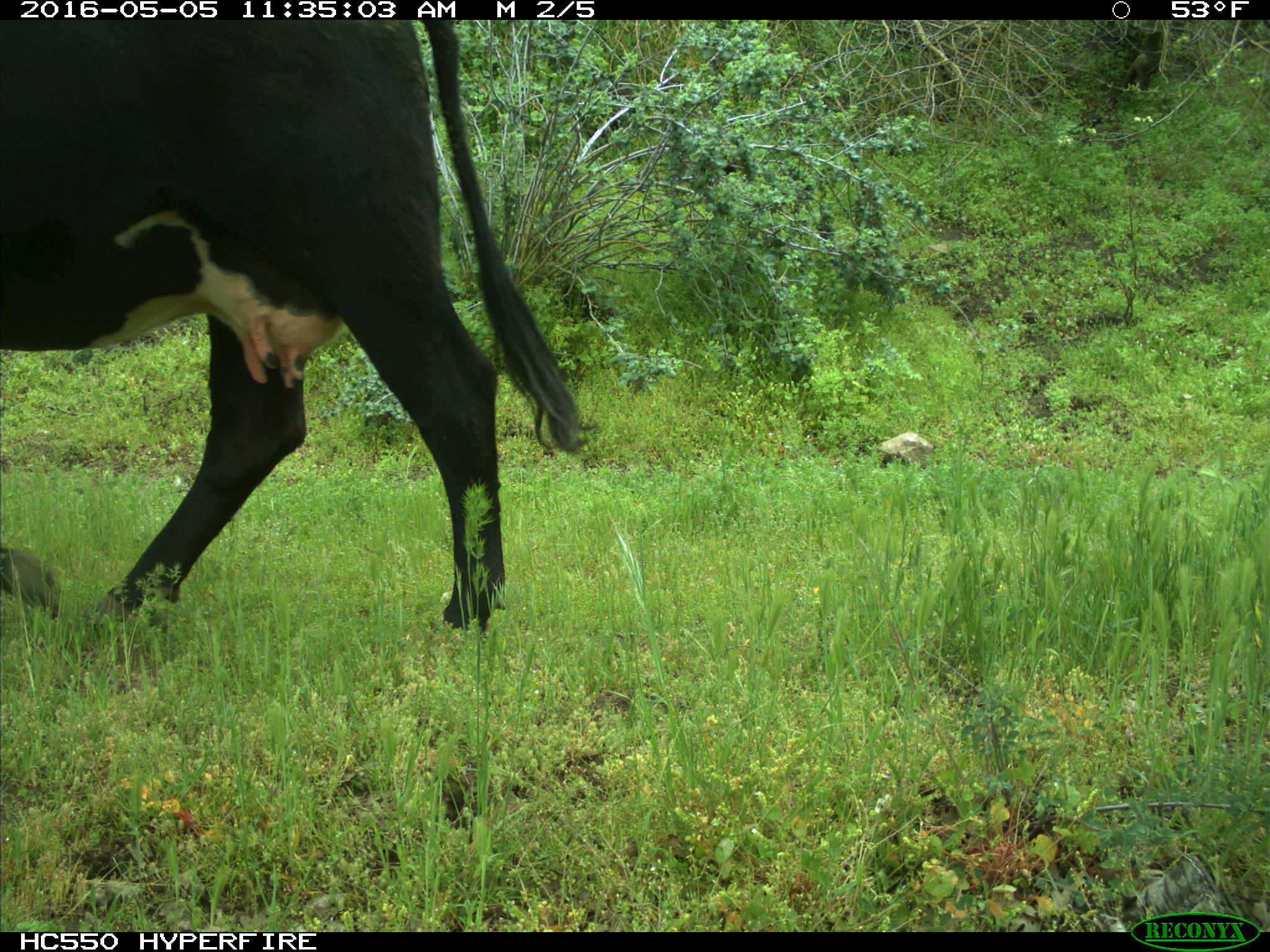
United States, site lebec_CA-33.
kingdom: Animalia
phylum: Chordata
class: Mammalia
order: Artiodactyla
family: Bovidae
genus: Bos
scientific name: Bos taurus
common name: domestic cow